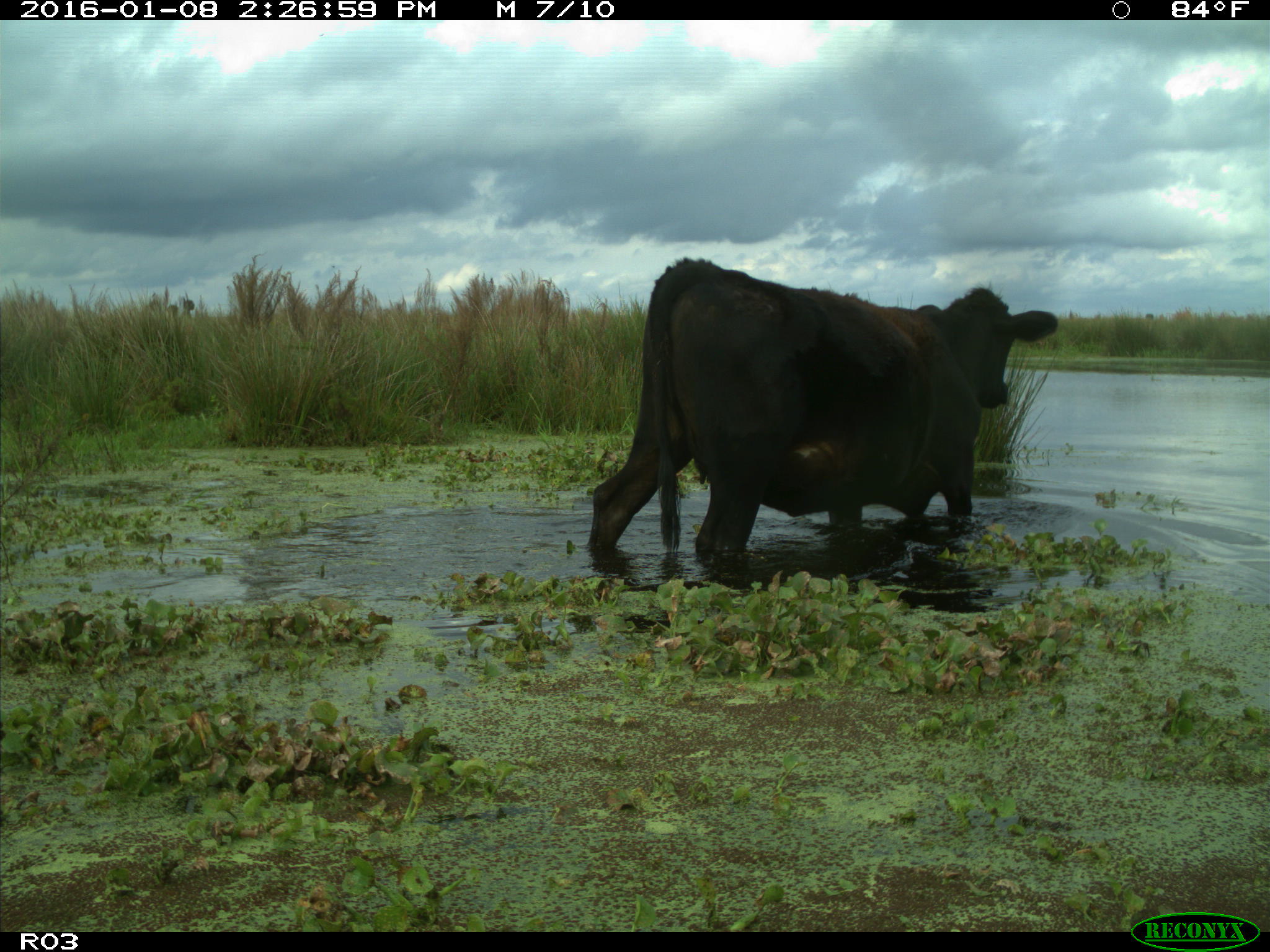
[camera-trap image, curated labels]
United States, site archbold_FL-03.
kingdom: Animalia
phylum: Chordata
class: Mammalia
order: Artiodactyla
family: Bovidae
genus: Bos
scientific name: Bos taurus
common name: domestic cow